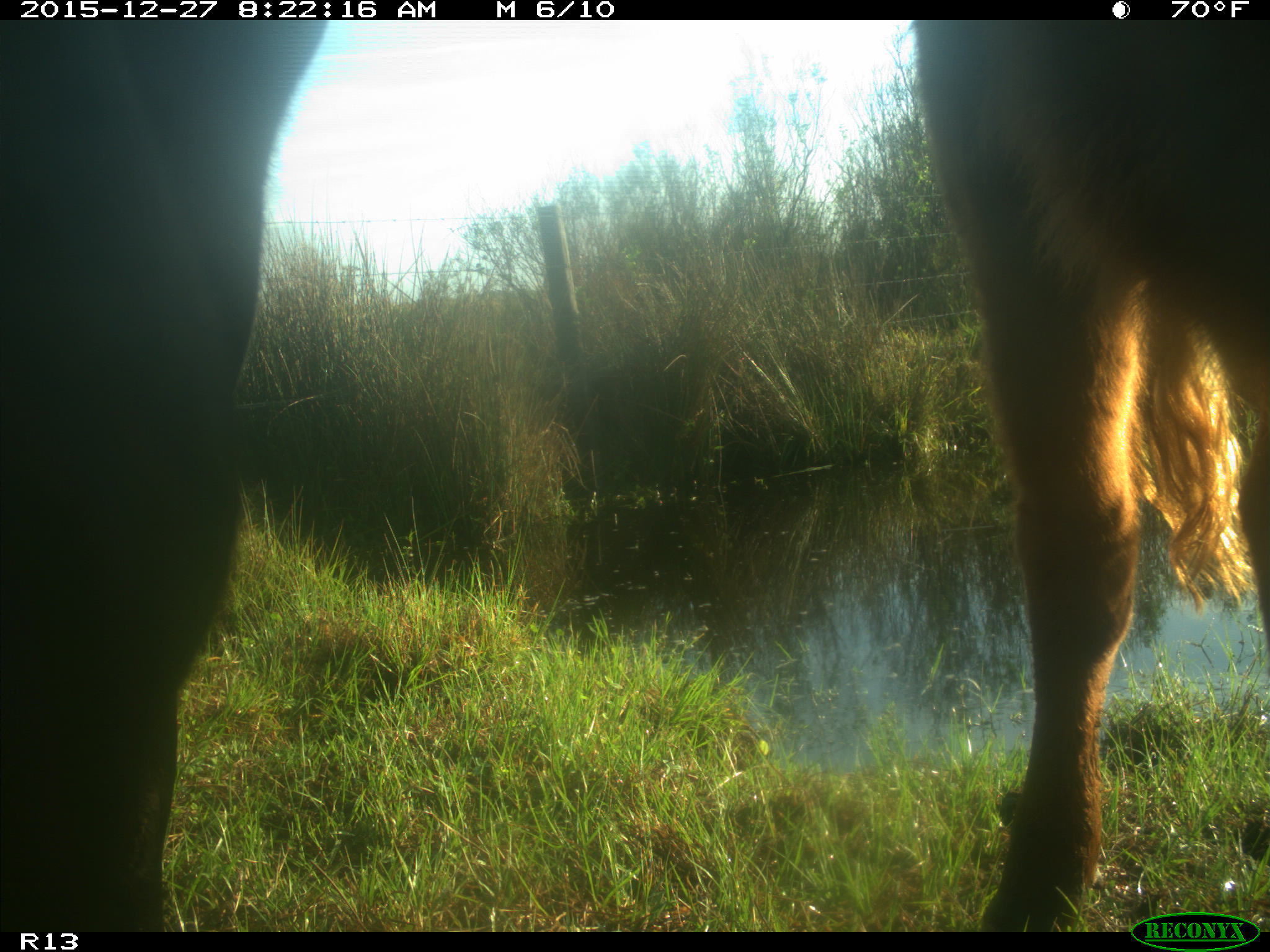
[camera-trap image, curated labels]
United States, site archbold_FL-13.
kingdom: Animalia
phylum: Chordata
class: Mammalia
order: Artiodactyla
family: Bovidae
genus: Bos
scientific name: Bos taurus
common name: domestic cow